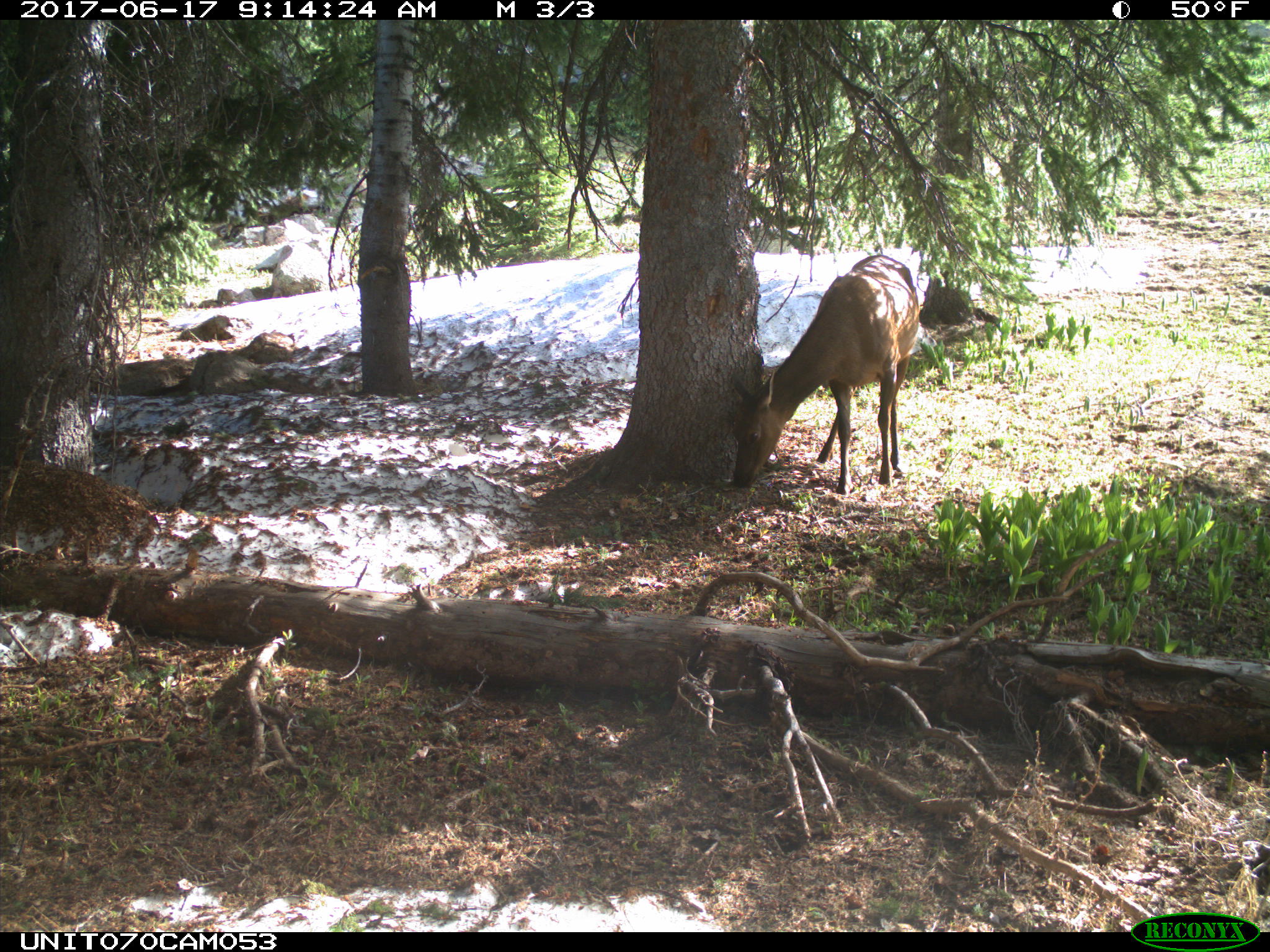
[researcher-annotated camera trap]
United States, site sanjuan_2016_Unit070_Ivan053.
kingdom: Animalia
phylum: Chordata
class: Mammalia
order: Artiodactyla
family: Cervidae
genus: Cervus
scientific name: Cervus elaphus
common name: red deer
Cervus elaphus (red deer).